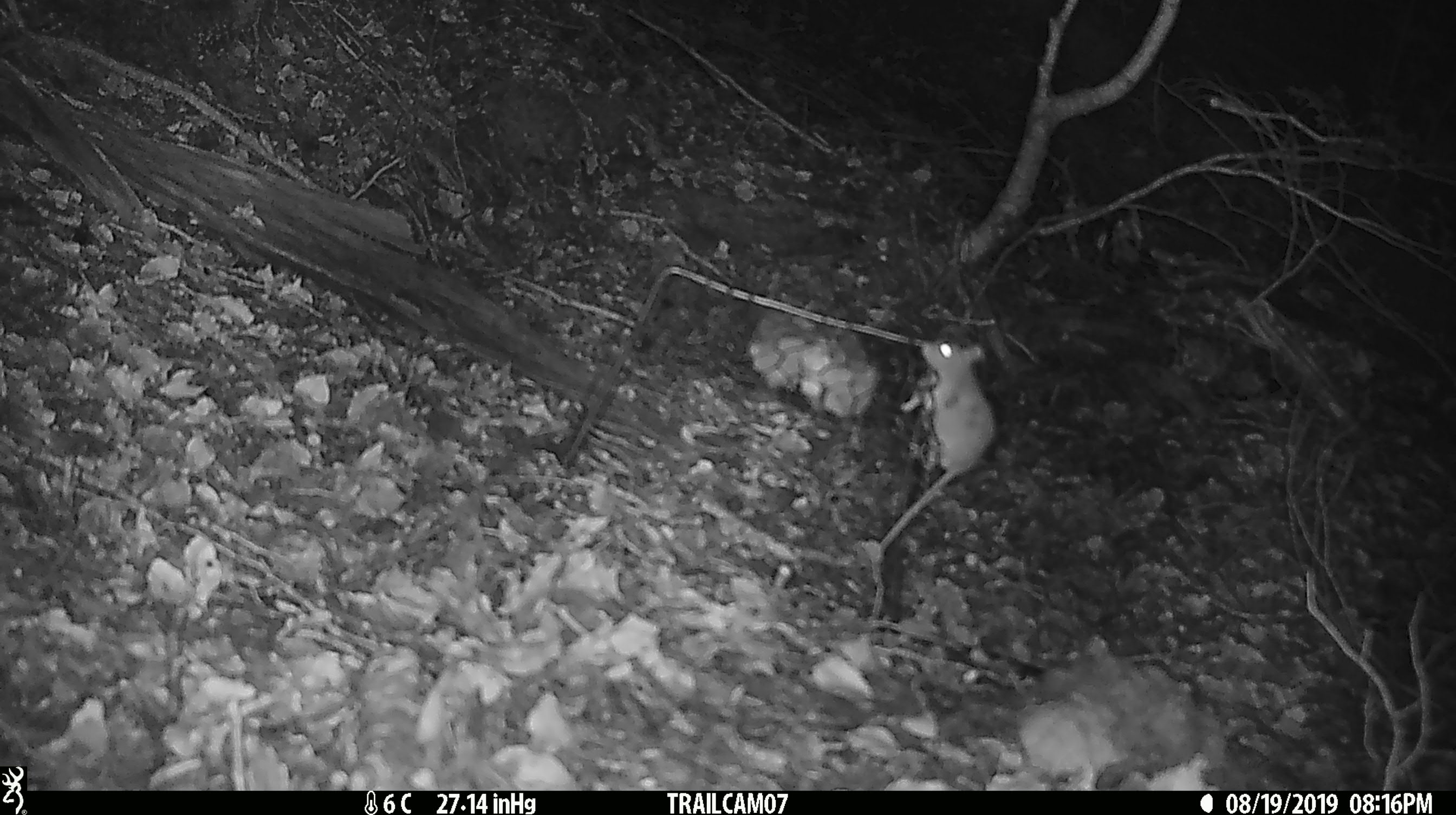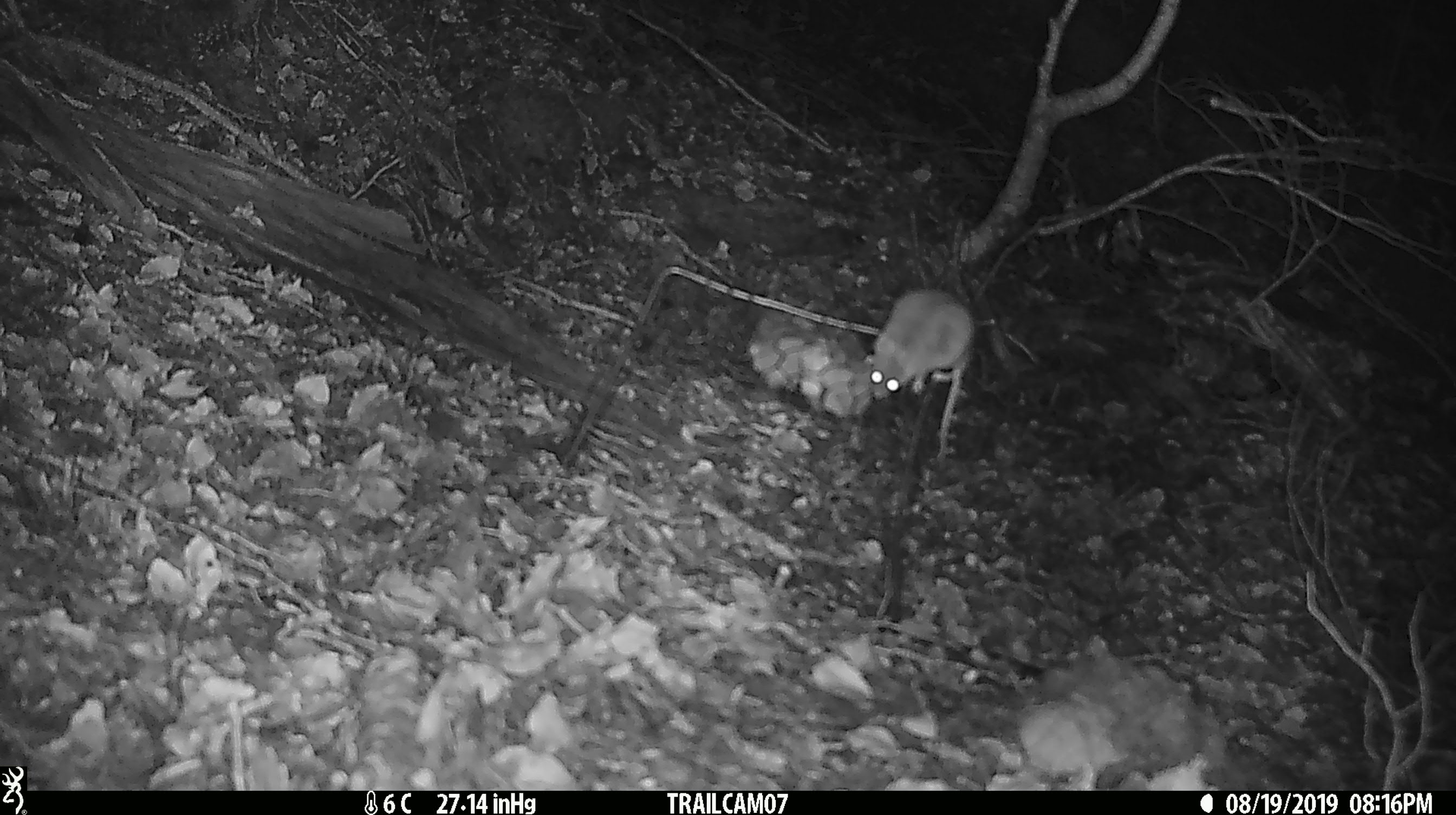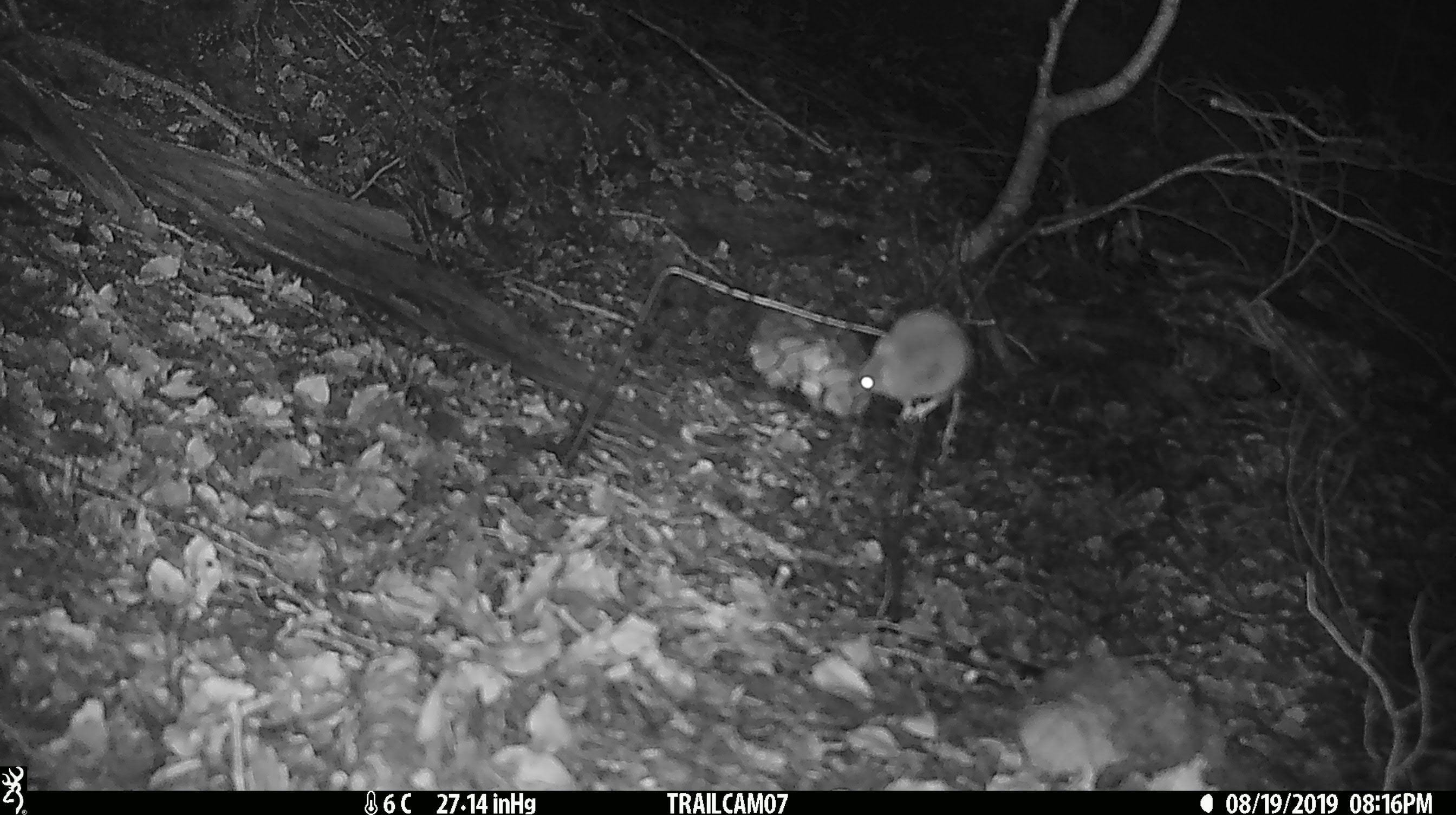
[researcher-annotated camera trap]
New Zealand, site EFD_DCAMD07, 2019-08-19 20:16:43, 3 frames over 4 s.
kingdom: Animalia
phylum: Chordata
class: Mammalia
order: Rodentia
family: Muridae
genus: Mus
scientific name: Mus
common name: mouse